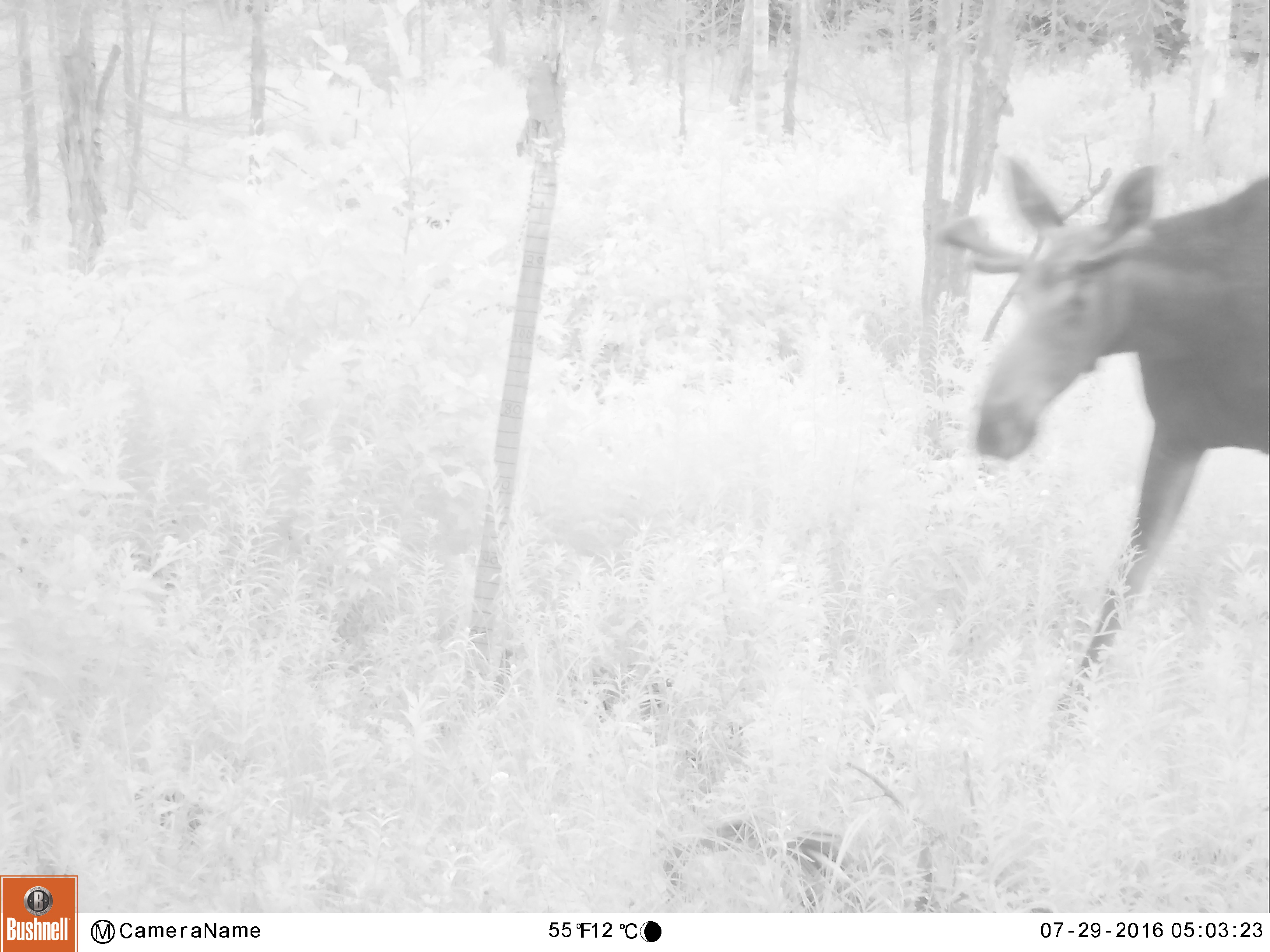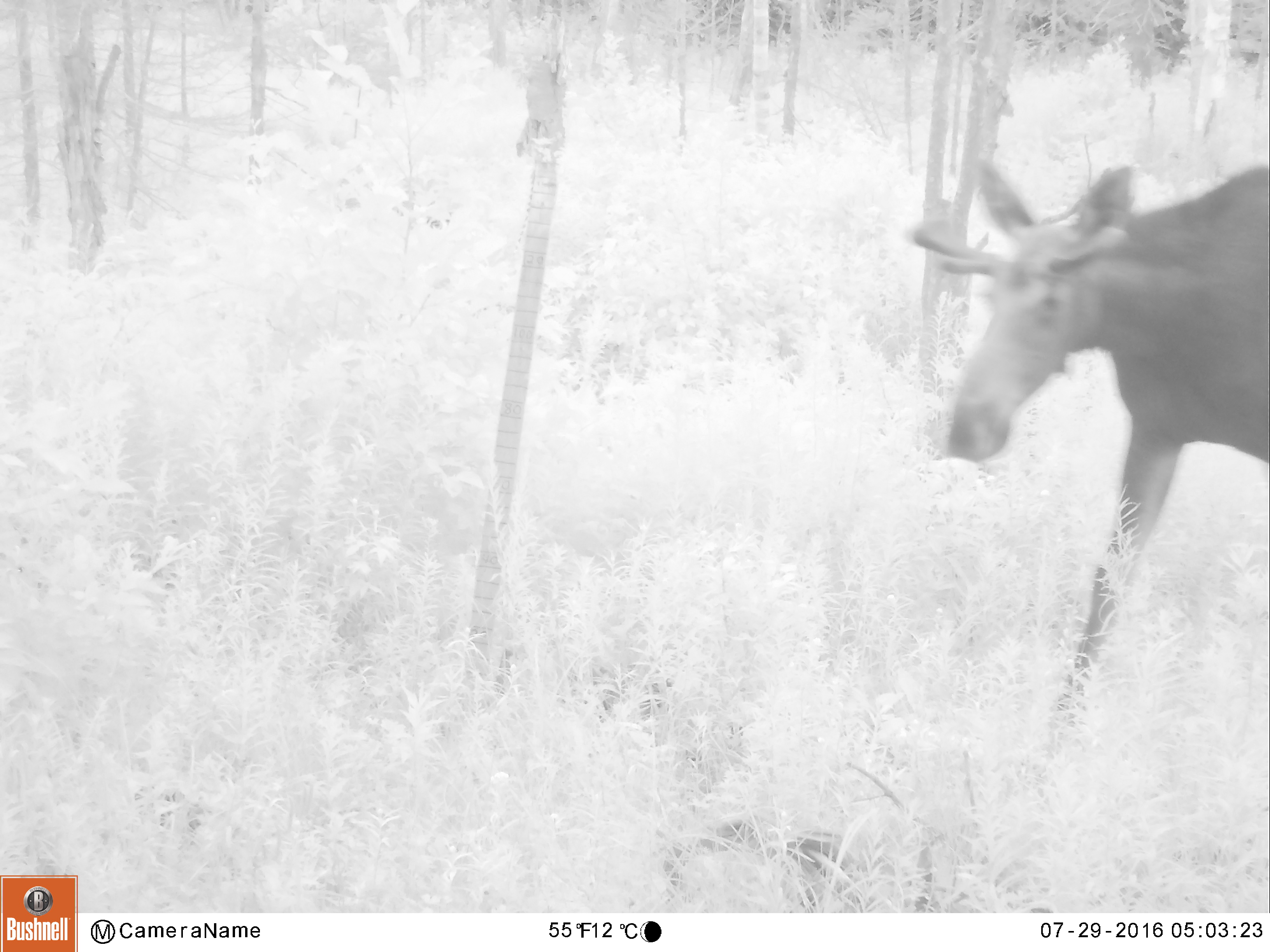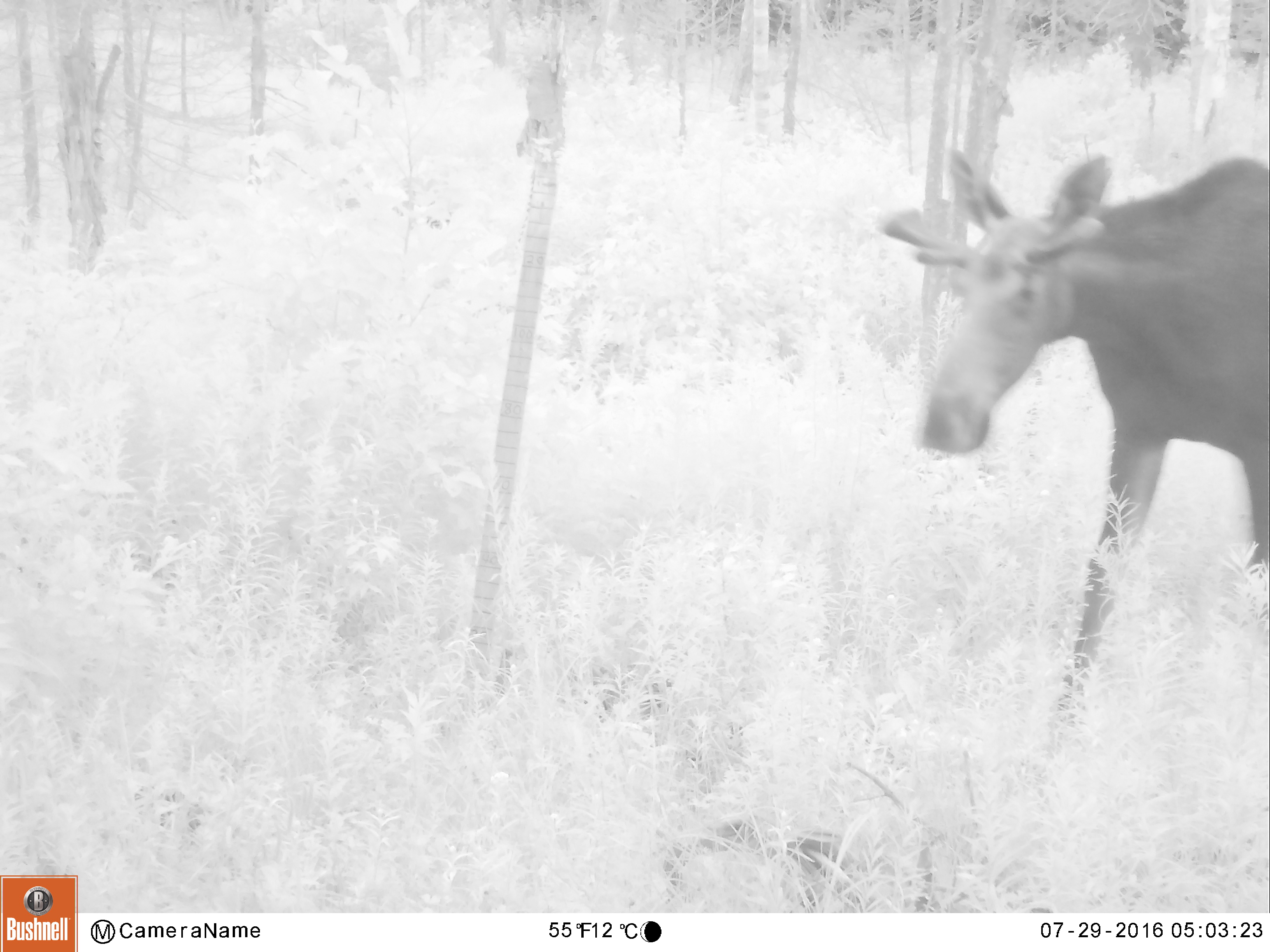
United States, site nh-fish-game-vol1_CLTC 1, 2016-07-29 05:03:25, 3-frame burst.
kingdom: Animalia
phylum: Chordata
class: Mammalia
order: Artiodactyla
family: Cervidae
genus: Alces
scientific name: Alces alces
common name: moose